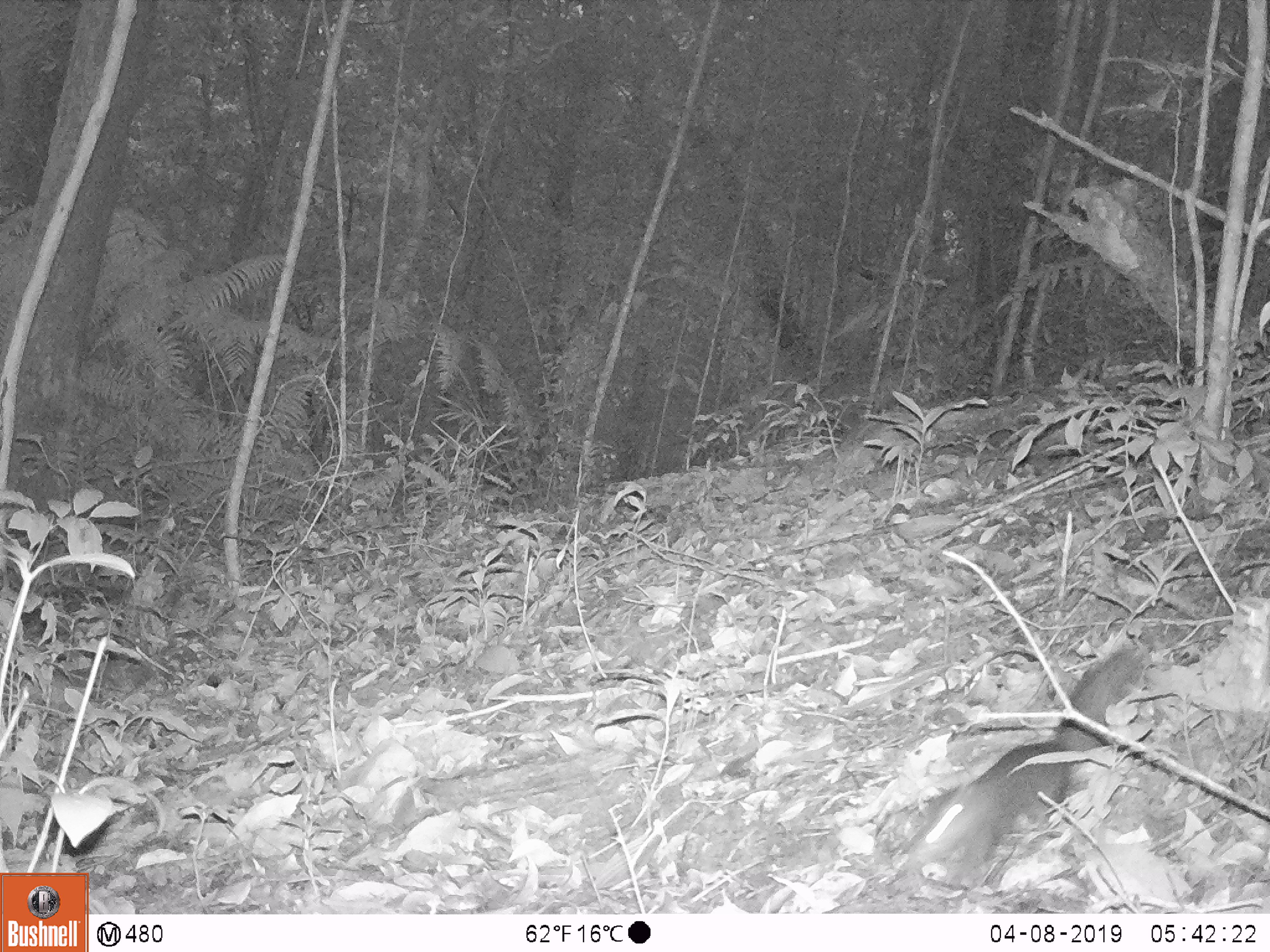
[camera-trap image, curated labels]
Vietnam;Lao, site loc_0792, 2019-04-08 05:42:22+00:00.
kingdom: Animalia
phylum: Chordata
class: Mammalia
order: Rodentia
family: Sciuridae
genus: Sciurus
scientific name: Sciurus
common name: squirrel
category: unidentified squirrel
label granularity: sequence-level